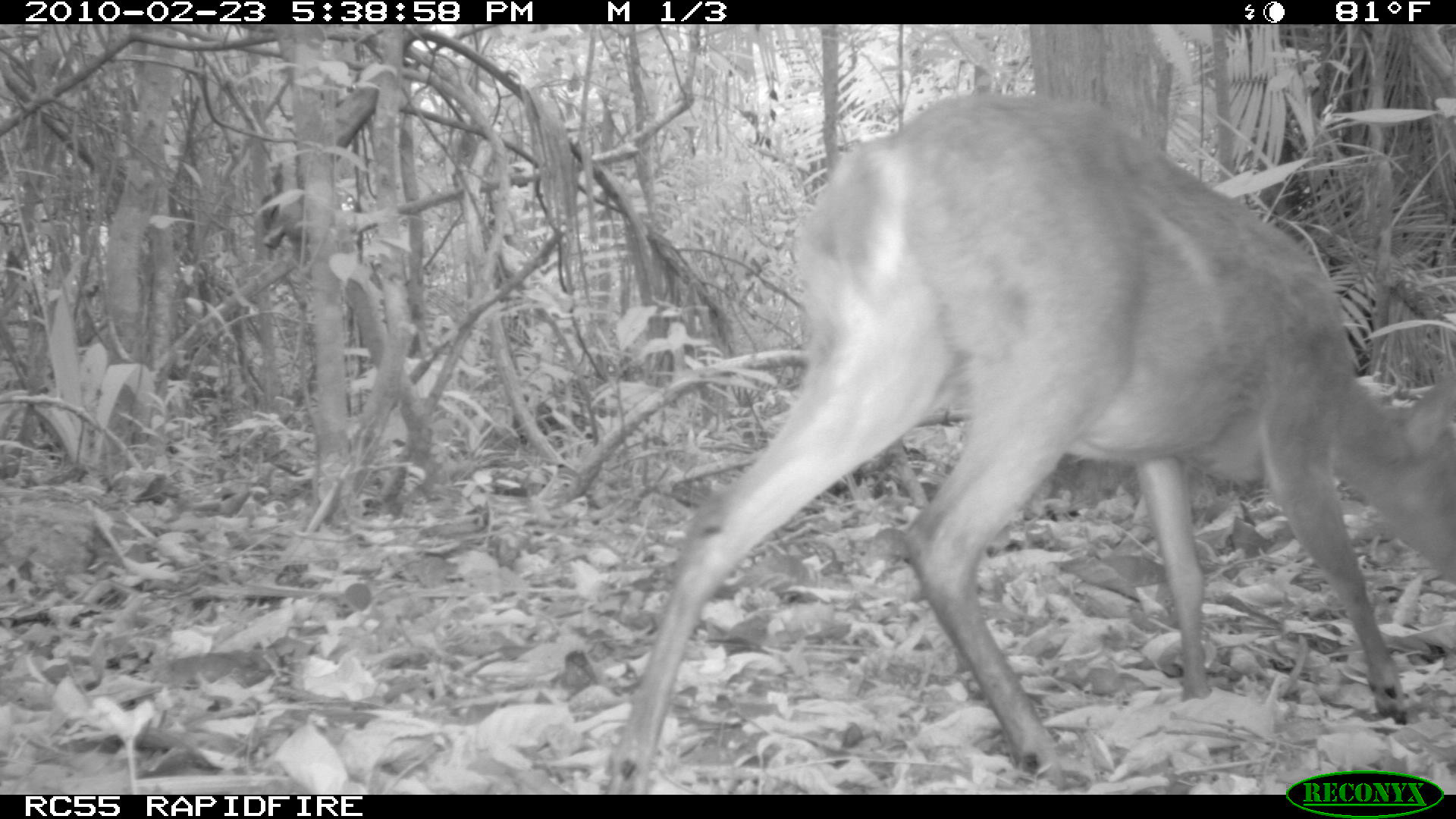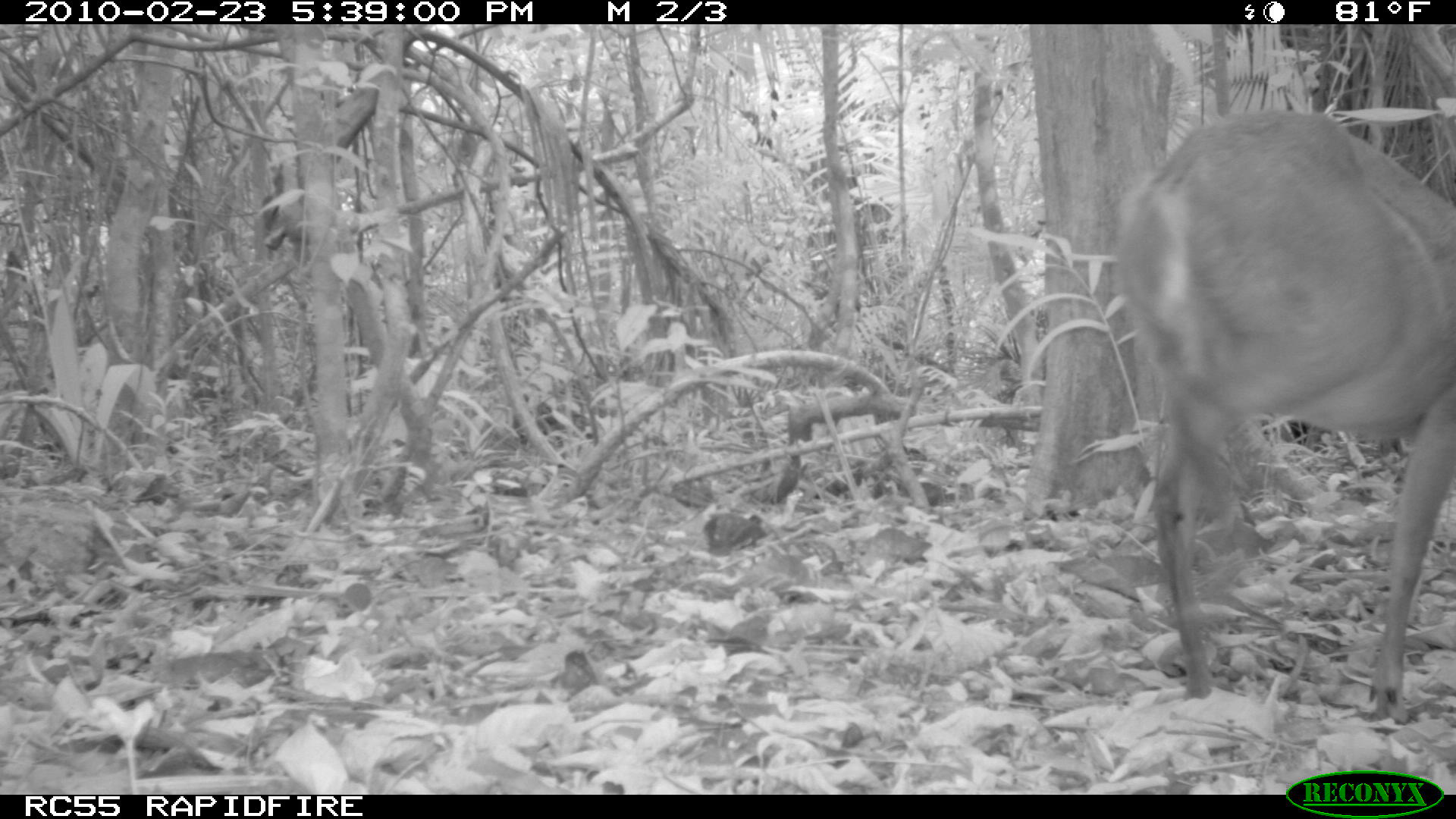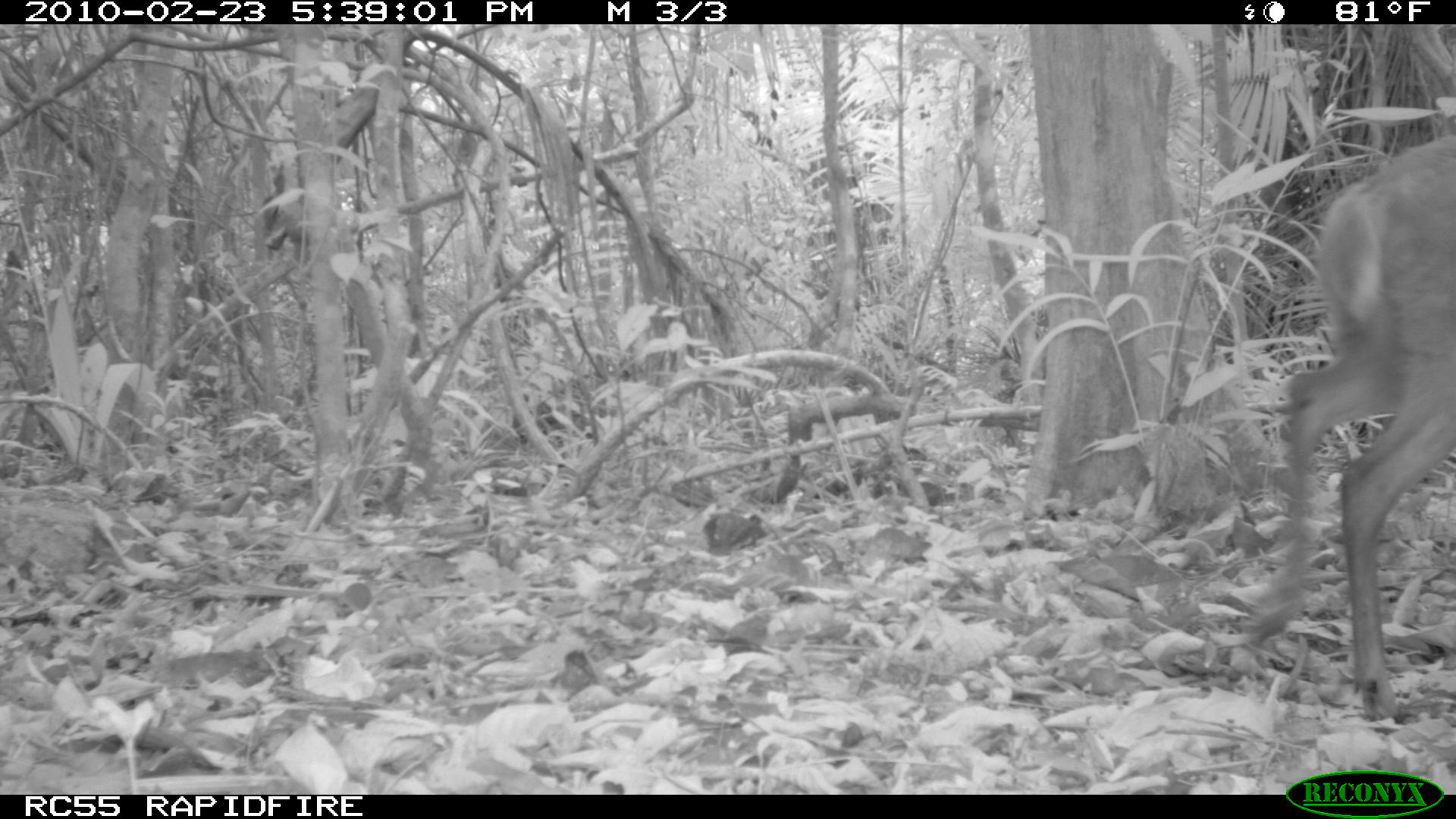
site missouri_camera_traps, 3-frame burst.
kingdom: Animalia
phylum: Chordata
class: Mammalia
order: Artiodactyla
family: Cervidae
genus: Mazama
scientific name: Mazama americana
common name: red brocket deer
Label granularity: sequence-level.